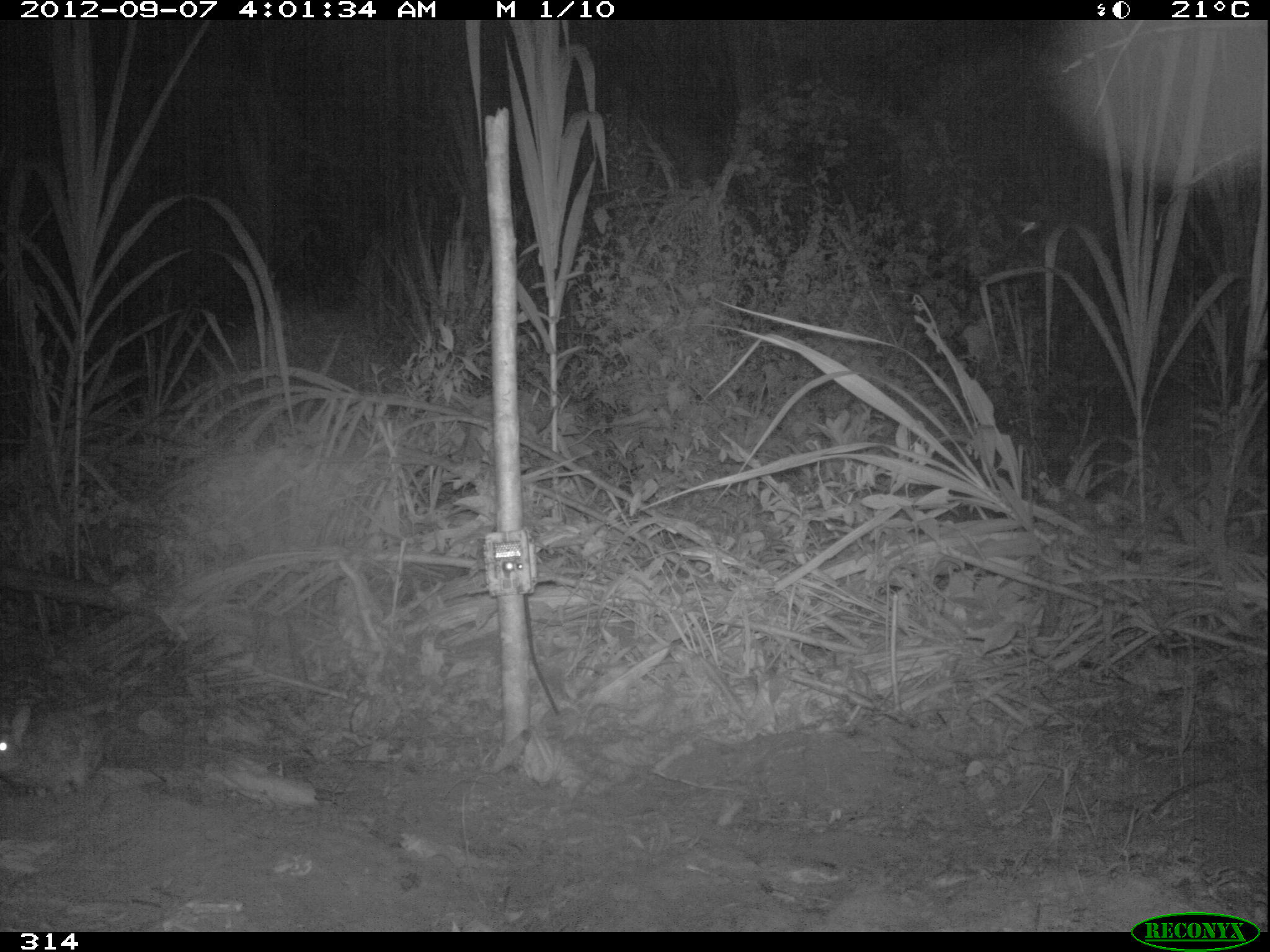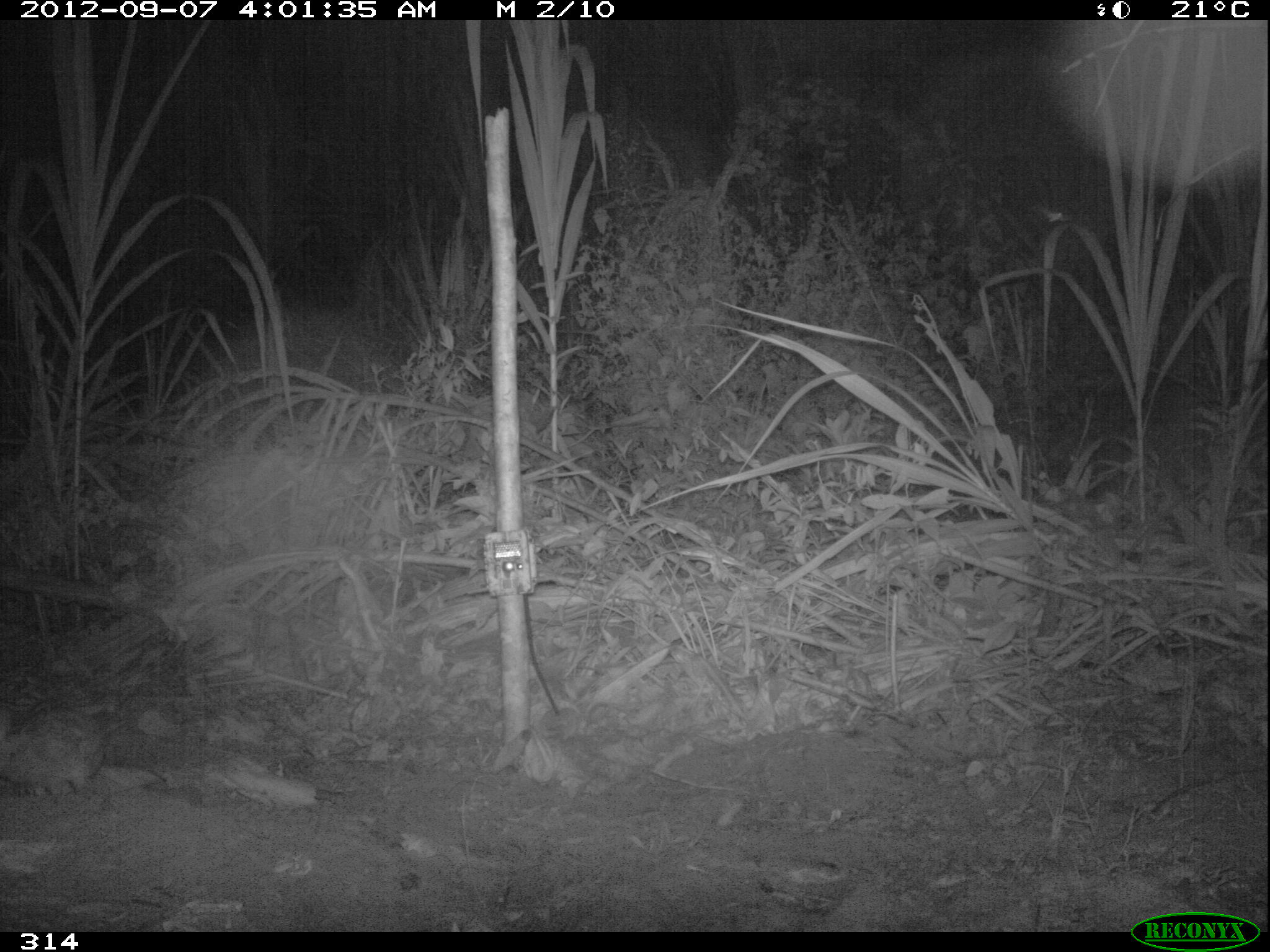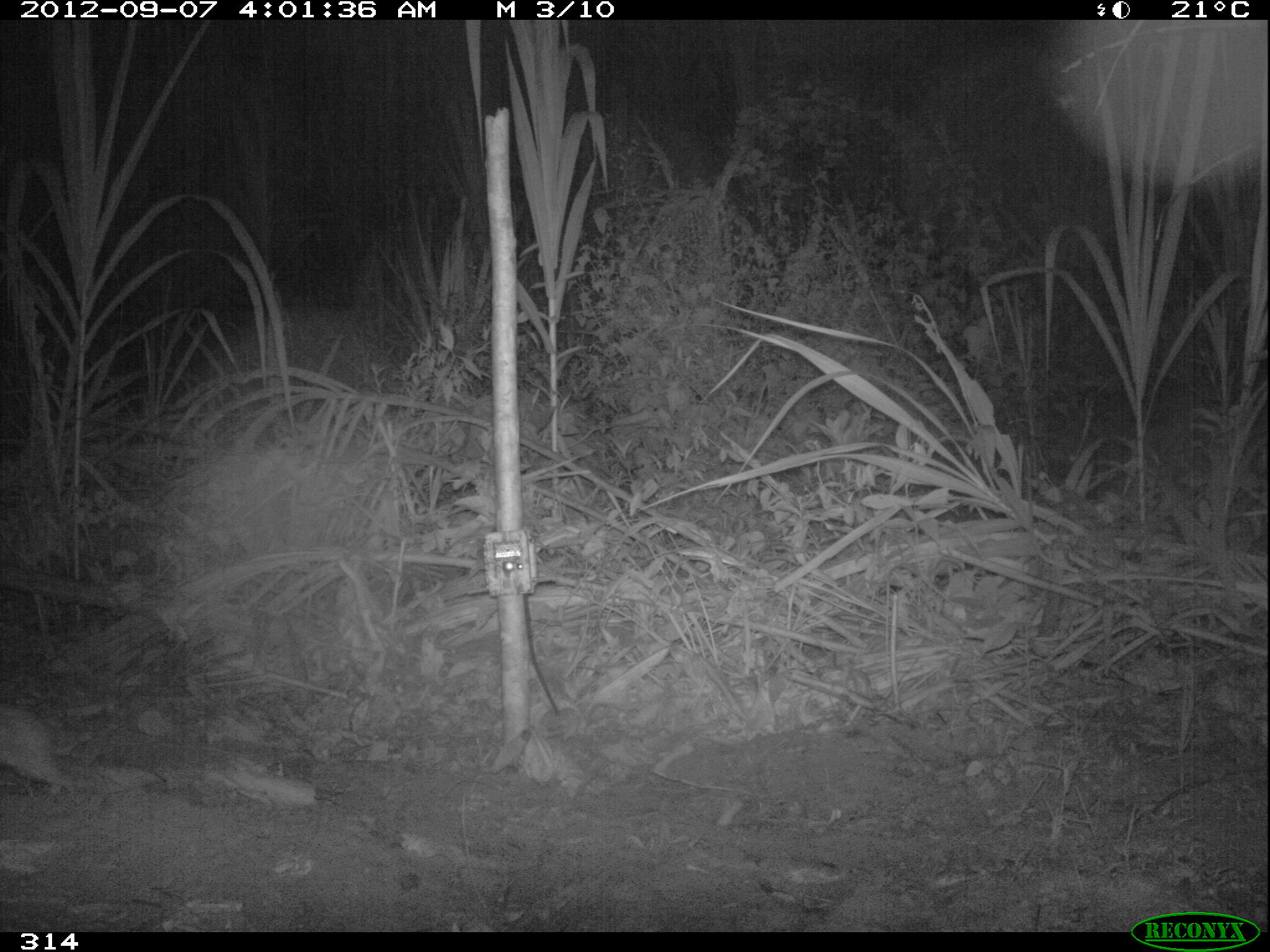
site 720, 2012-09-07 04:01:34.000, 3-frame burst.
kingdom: Animalia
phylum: Chordata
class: Mammalia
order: Lagomorpha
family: Leporidae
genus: Sylvilagus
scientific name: Sylvilagus brasiliensis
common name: tapeti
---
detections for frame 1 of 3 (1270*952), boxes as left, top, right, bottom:
sylvilagus brasiliensis: 0, 704, 108, 795